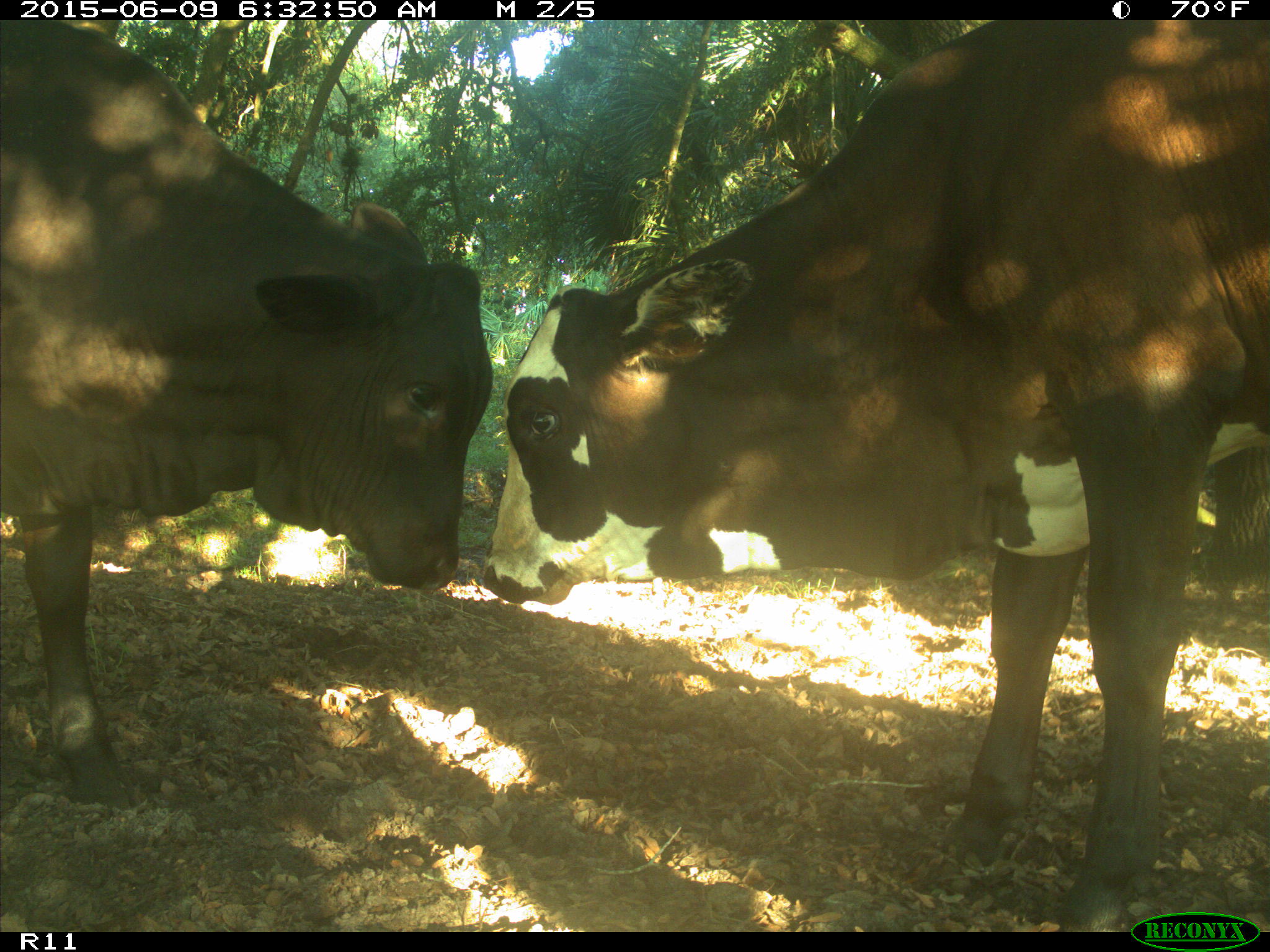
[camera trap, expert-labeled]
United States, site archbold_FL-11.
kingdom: Animalia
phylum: Chordata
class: Mammalia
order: Artiodactyla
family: Bovidae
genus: Bos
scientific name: Bos taurus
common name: domestic cow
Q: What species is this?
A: Bos taurus (domestic cow).